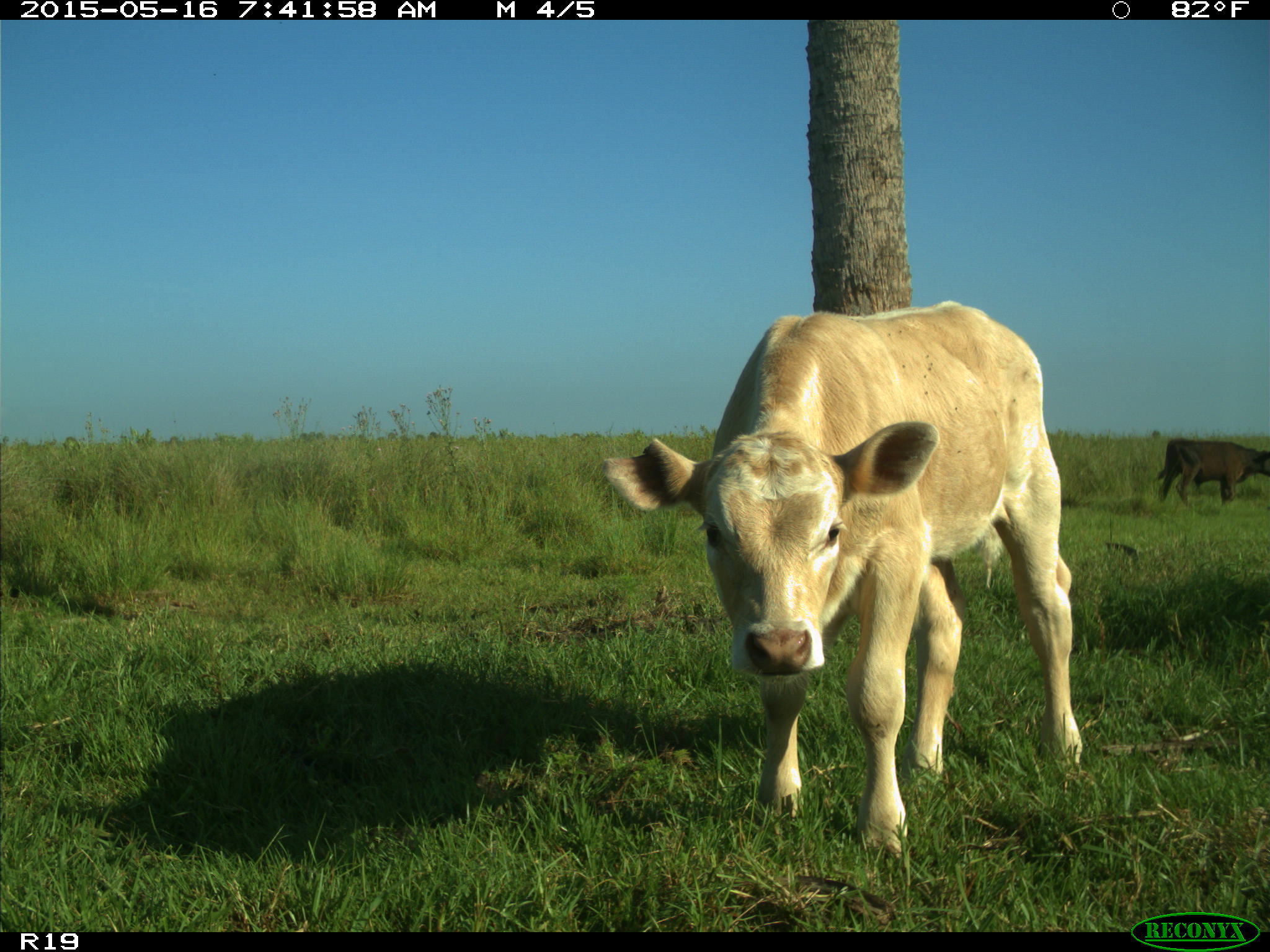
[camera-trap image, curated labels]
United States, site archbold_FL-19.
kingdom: Animalia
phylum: Chordata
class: Mammalia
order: Artiodactyla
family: Bovidae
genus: Bos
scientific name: Bos taurus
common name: domestic cow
Bos taurus (domestic cow).